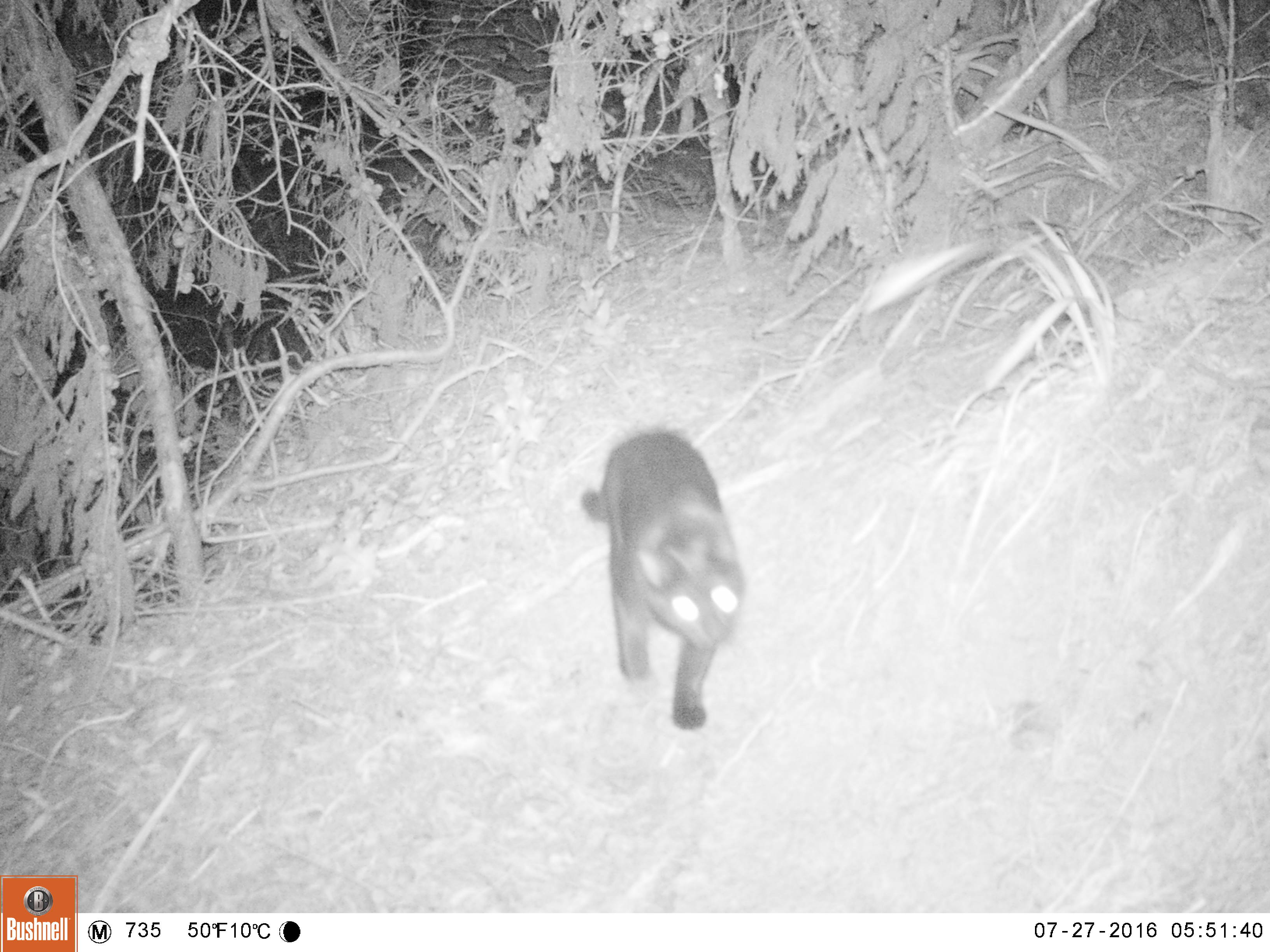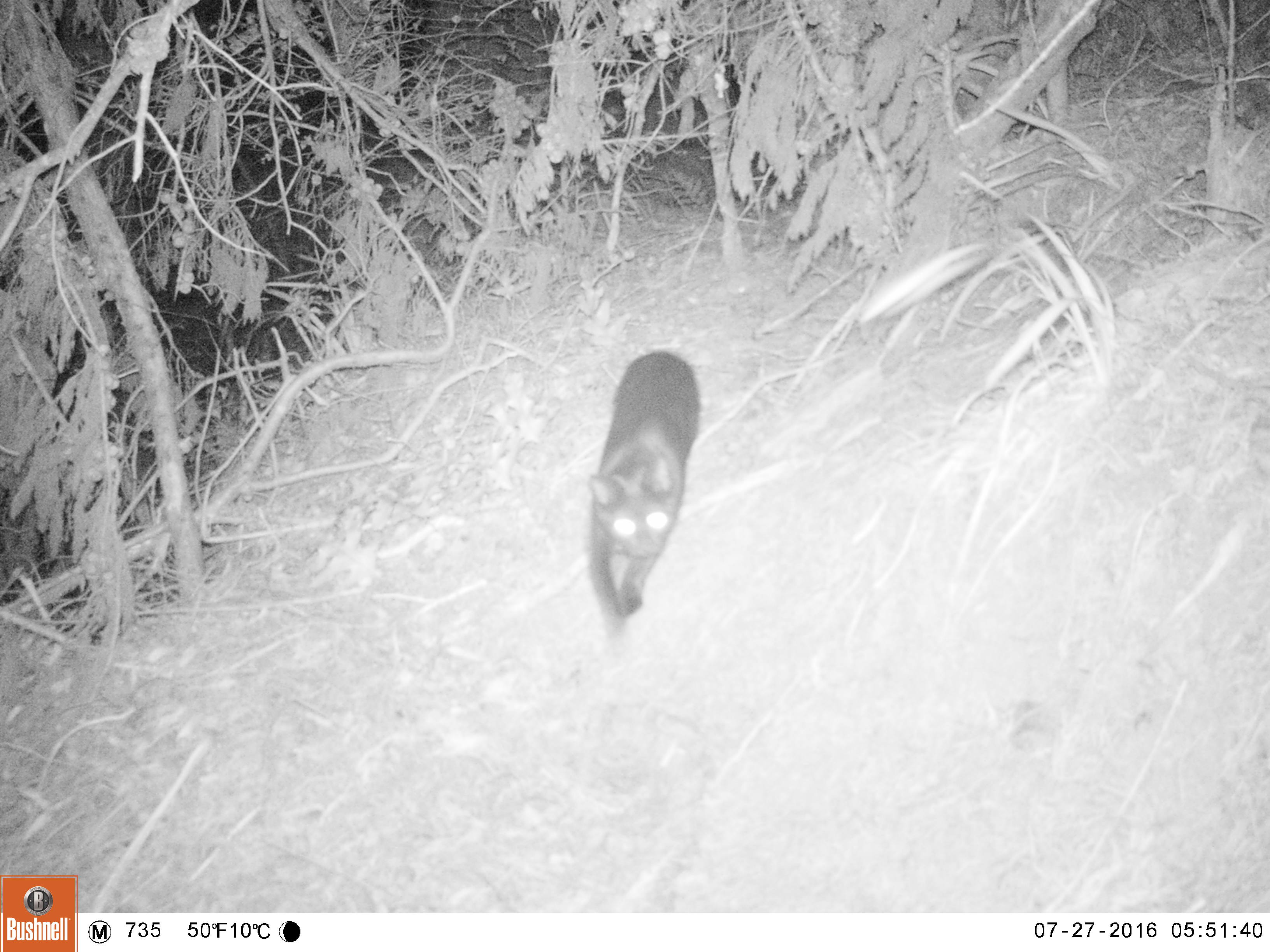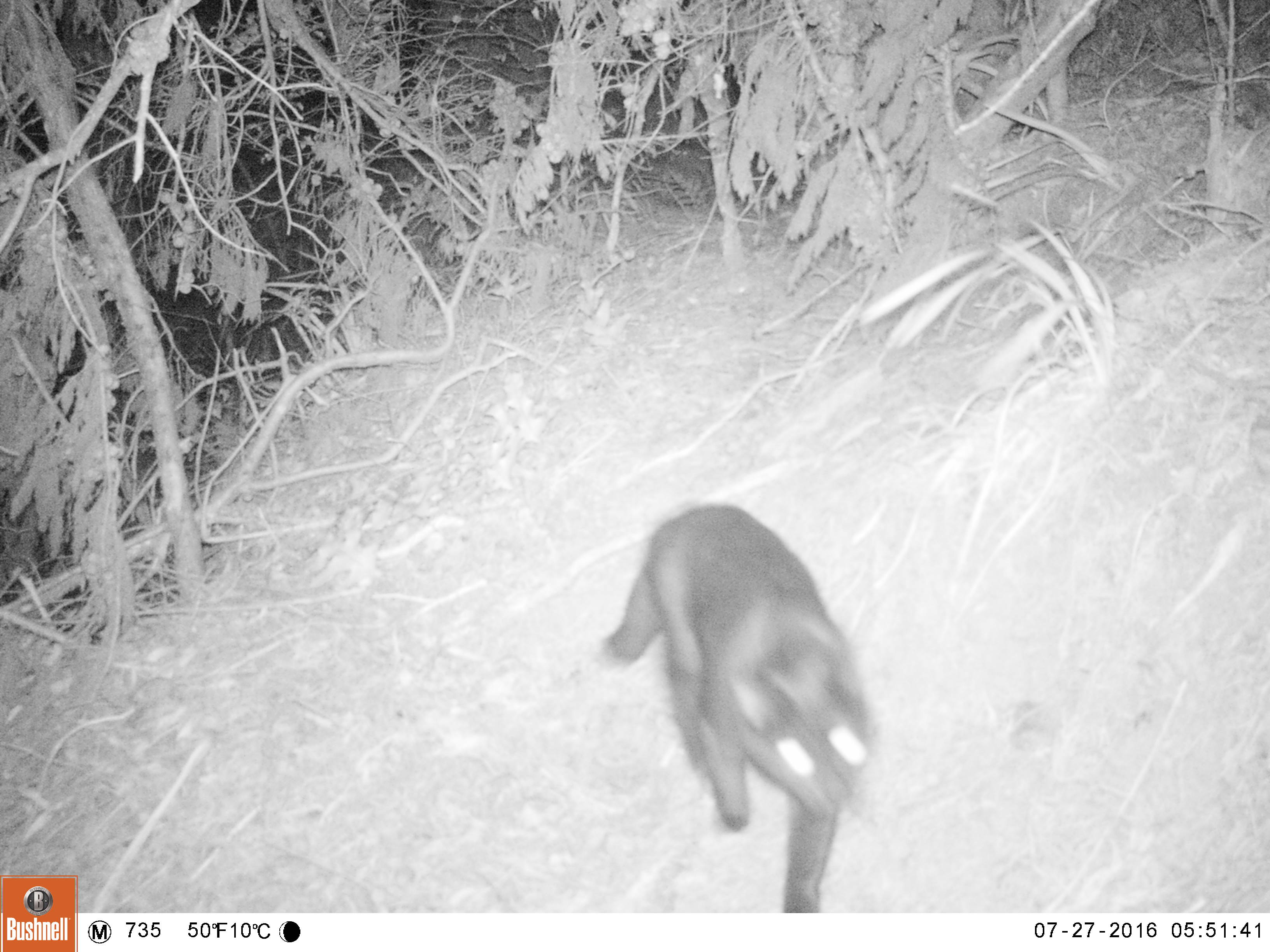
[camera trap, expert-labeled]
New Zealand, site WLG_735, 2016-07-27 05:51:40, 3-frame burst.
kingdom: Animalia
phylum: Chordata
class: Mammalia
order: Carnivora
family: Felidae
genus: Felis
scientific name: Felis catus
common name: domestic cat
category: cat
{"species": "cat (domestic cat) (Felis catus)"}